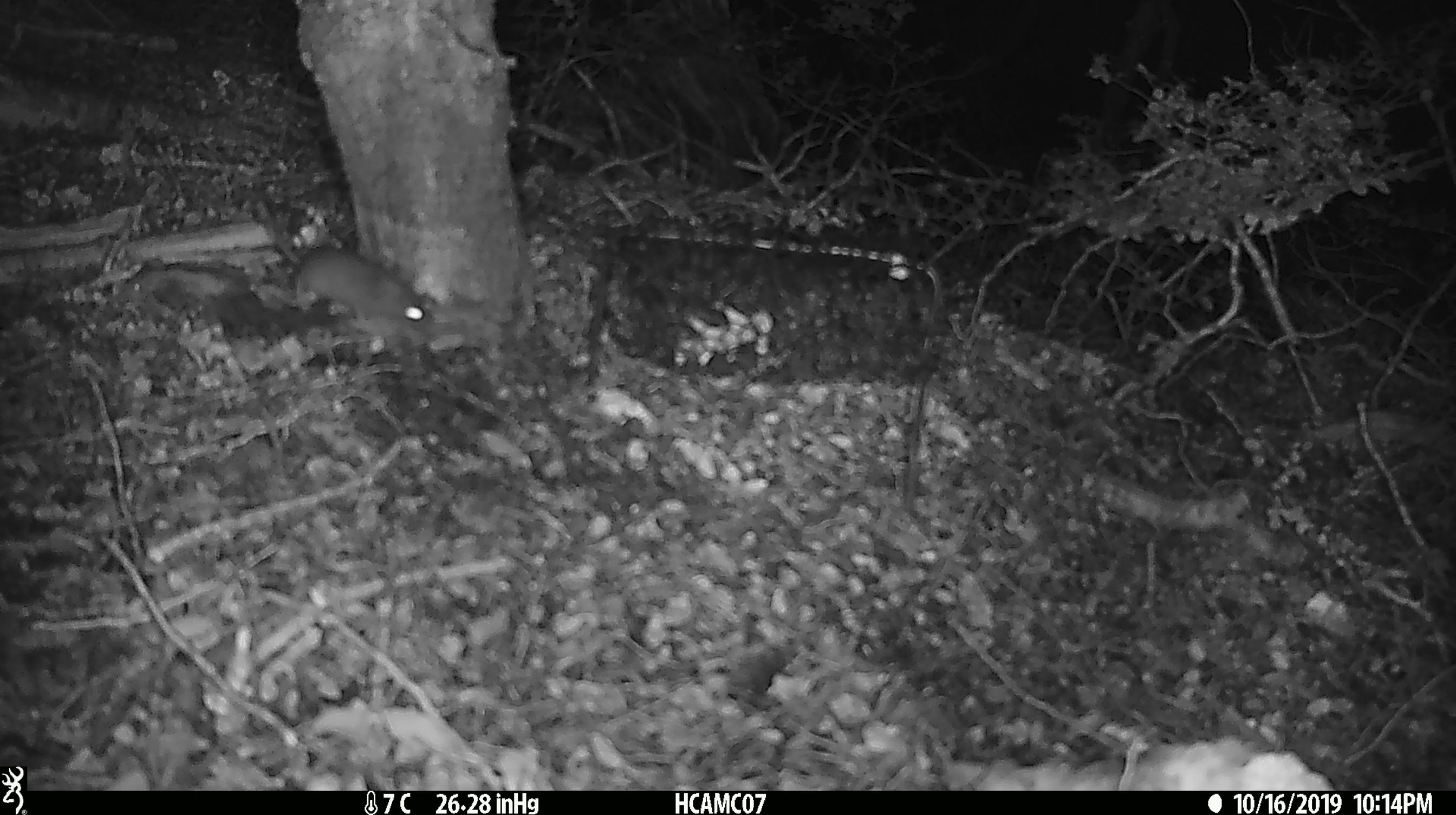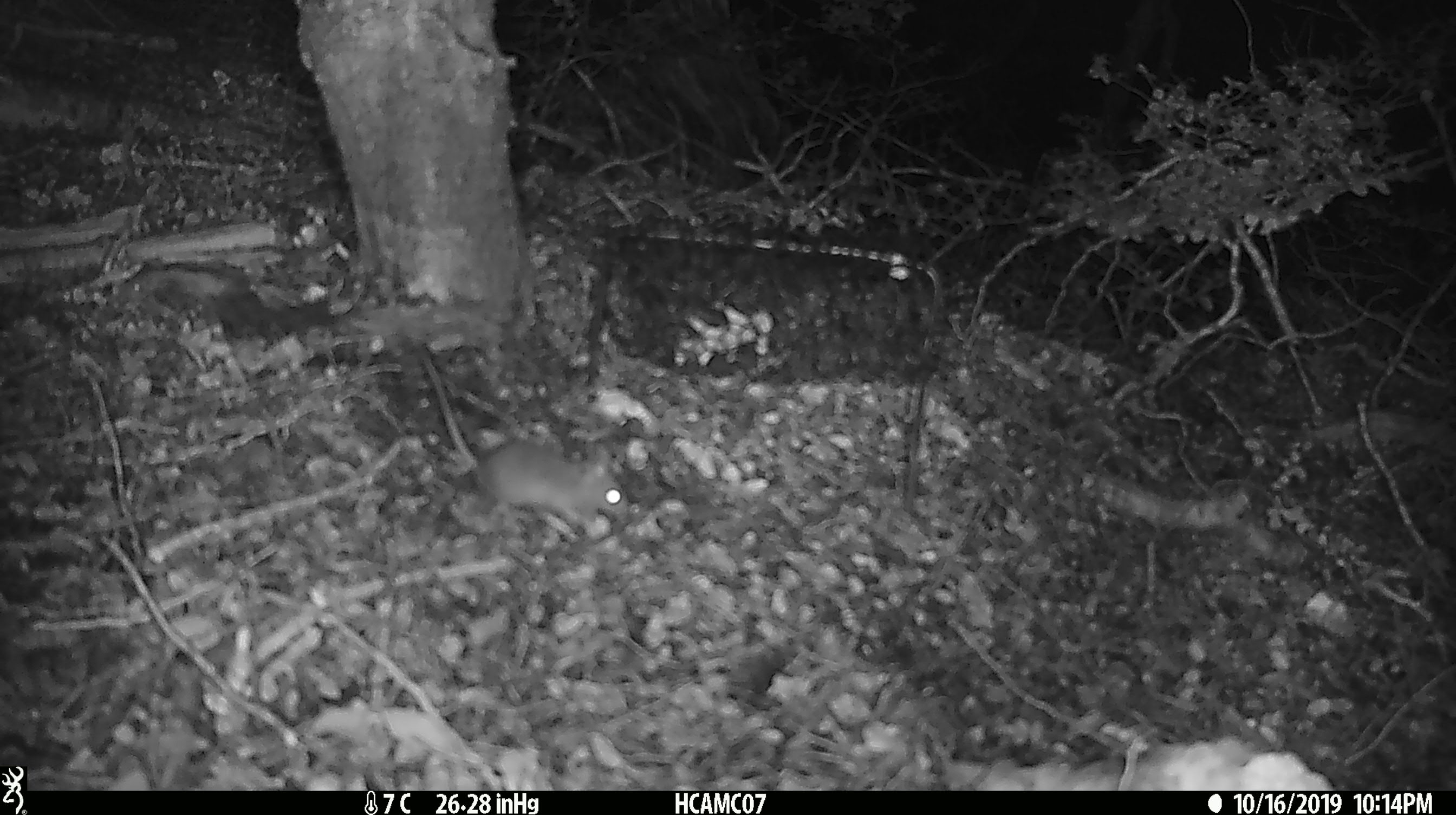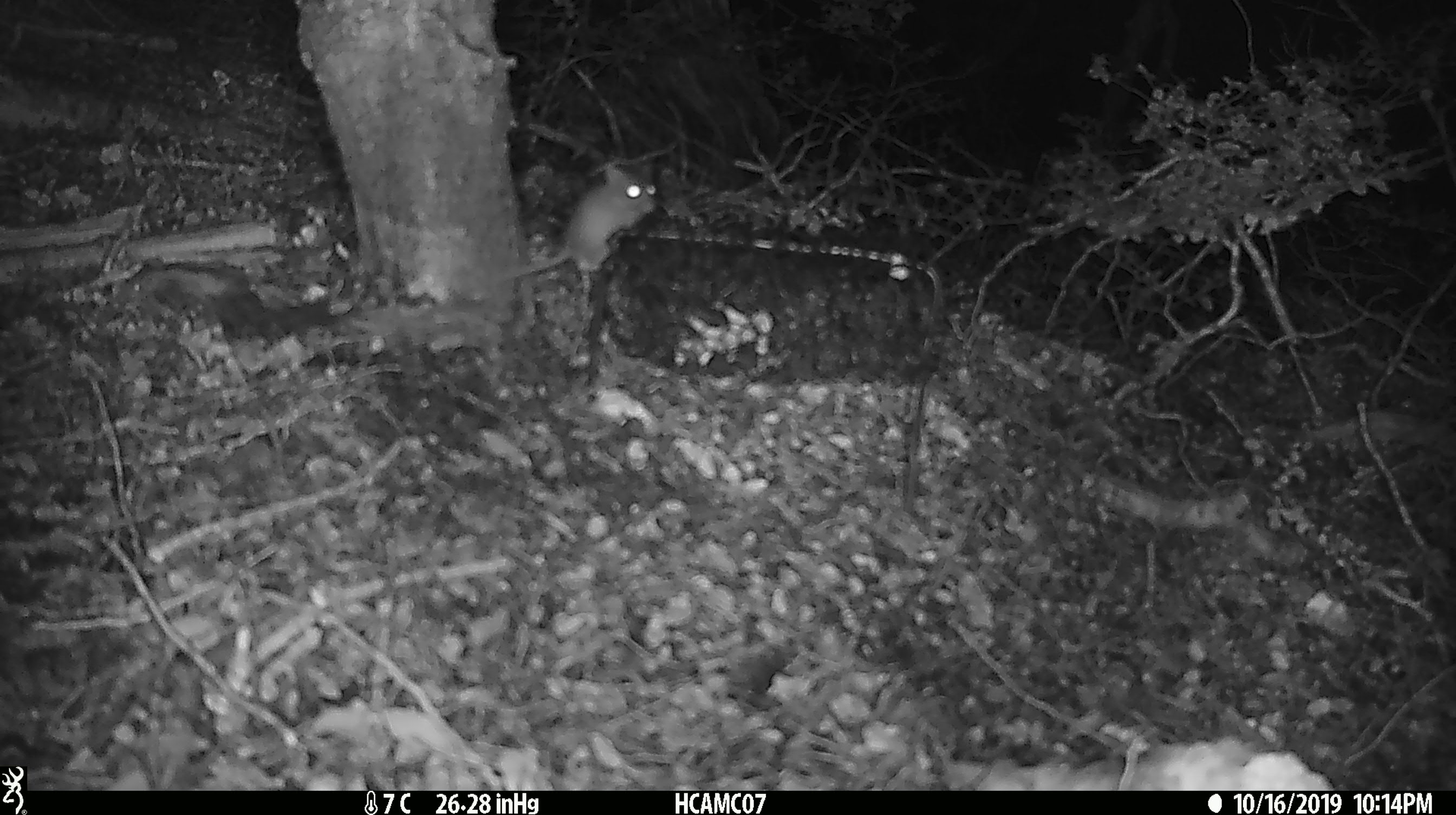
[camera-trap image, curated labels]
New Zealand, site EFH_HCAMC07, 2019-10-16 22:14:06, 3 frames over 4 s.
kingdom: Animalia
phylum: Chordata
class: Mammalia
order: Rodentia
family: Muridae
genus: Mus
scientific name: Mus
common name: mouse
Mouse (Mus).